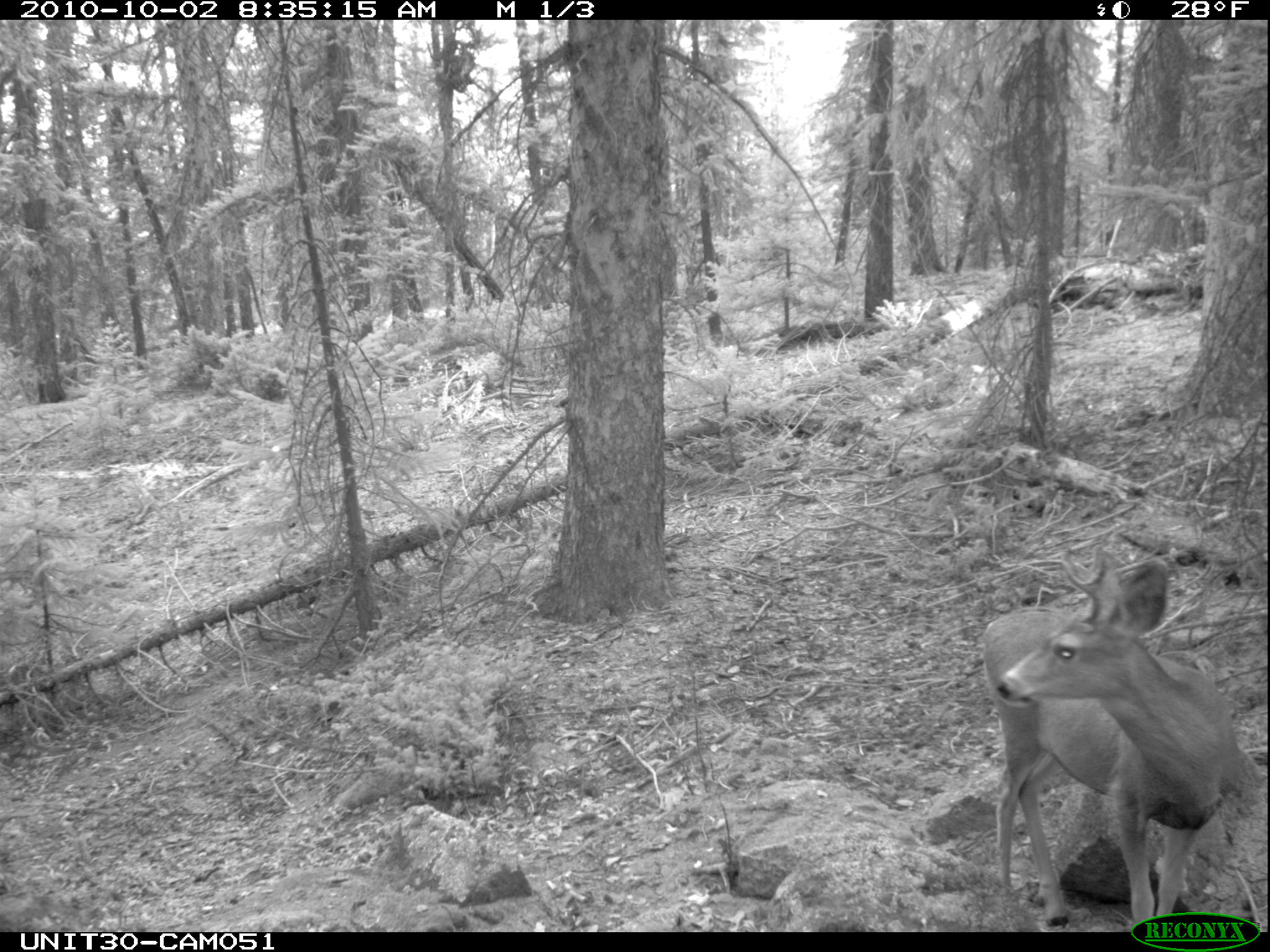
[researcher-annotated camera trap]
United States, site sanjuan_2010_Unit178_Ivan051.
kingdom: Animalia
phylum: Chordata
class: Mammalia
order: Artiodactyla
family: Cervidae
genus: Odocoileus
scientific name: Odocoileus hemionus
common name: mule deer